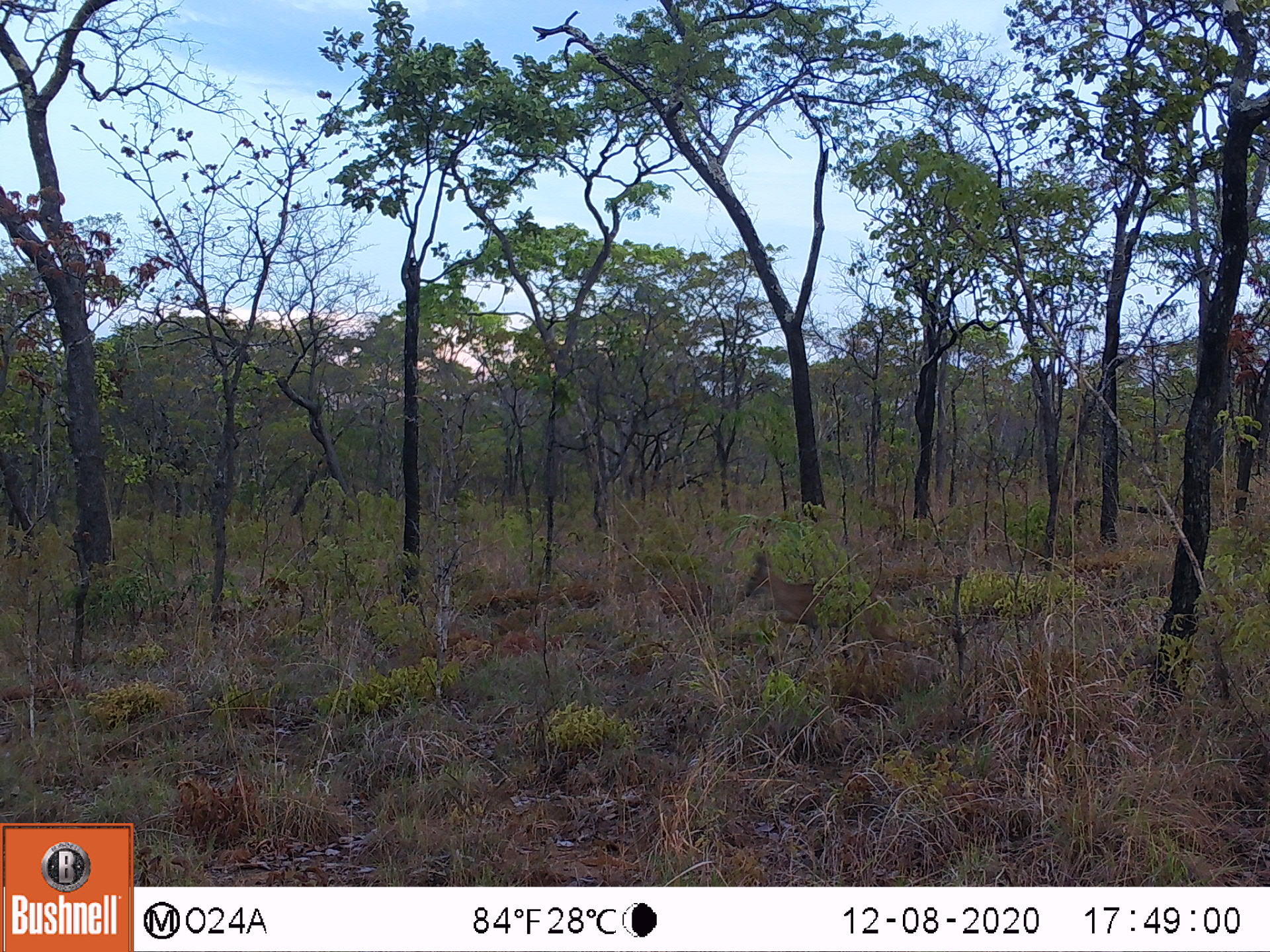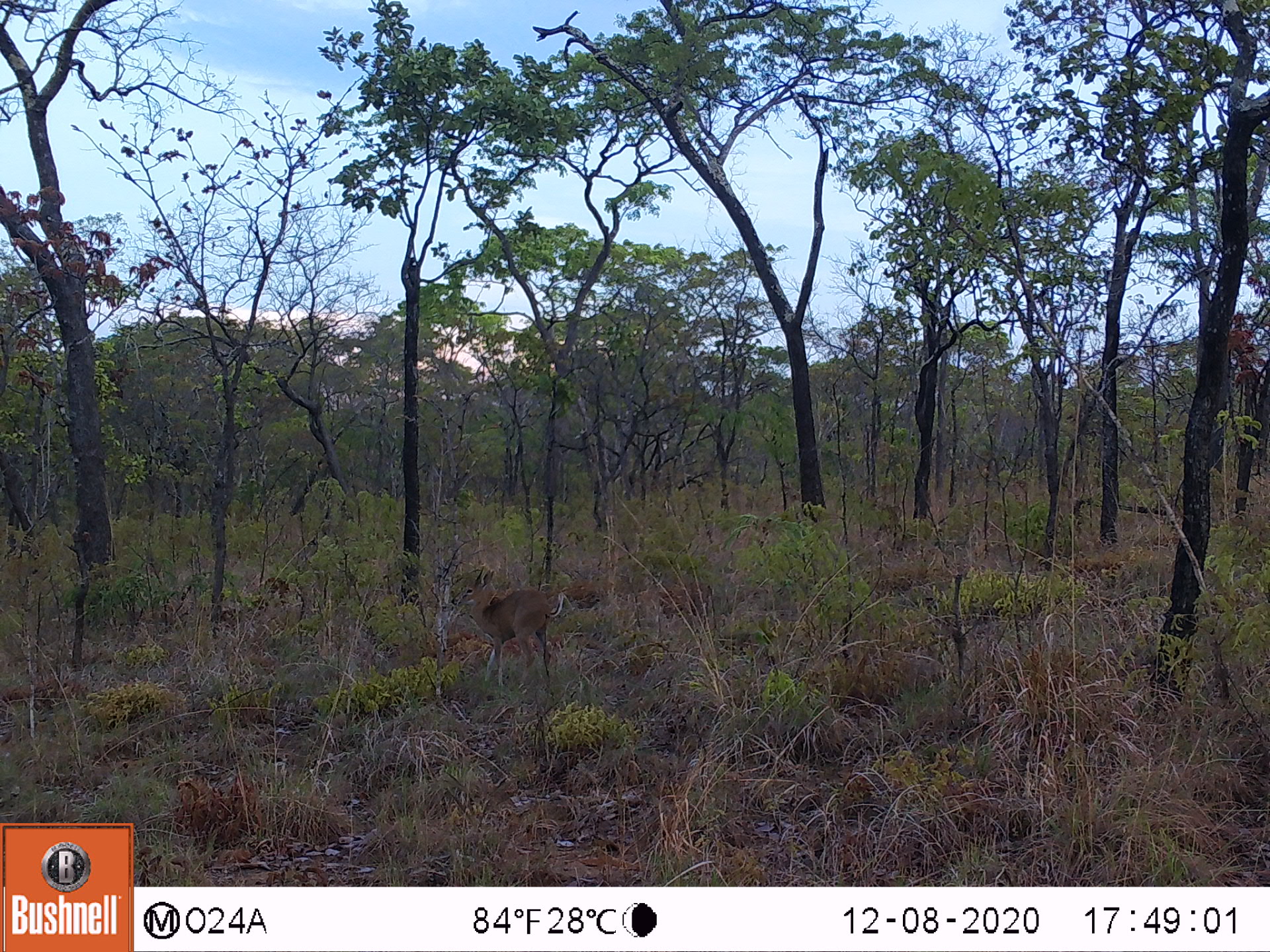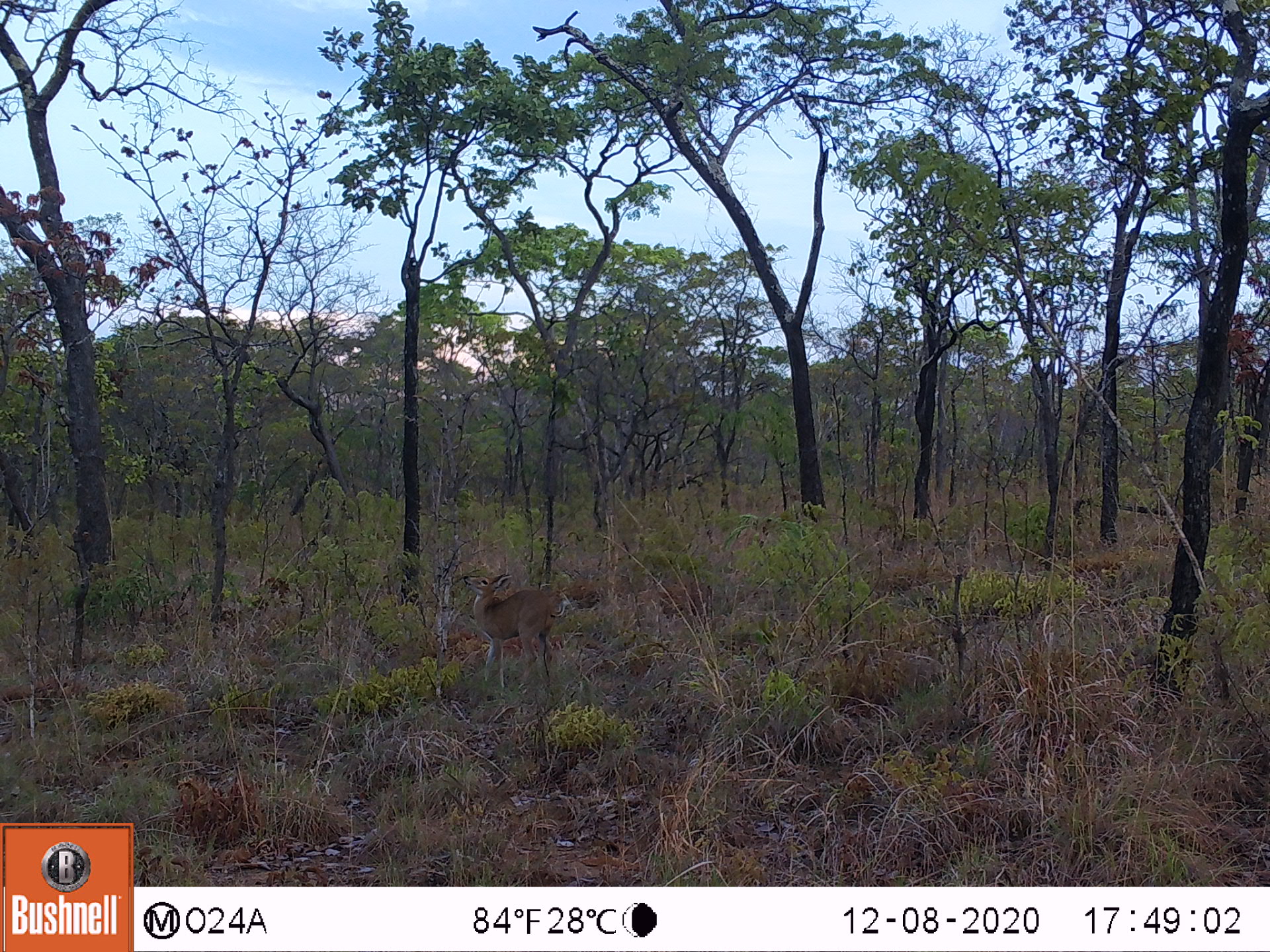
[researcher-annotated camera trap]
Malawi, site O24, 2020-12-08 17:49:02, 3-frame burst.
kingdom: Animalia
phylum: Chordata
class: Mammalia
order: Artiodactyla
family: Bovidae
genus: Sylvicapra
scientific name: Sylvicapra grimmia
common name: common duiker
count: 1